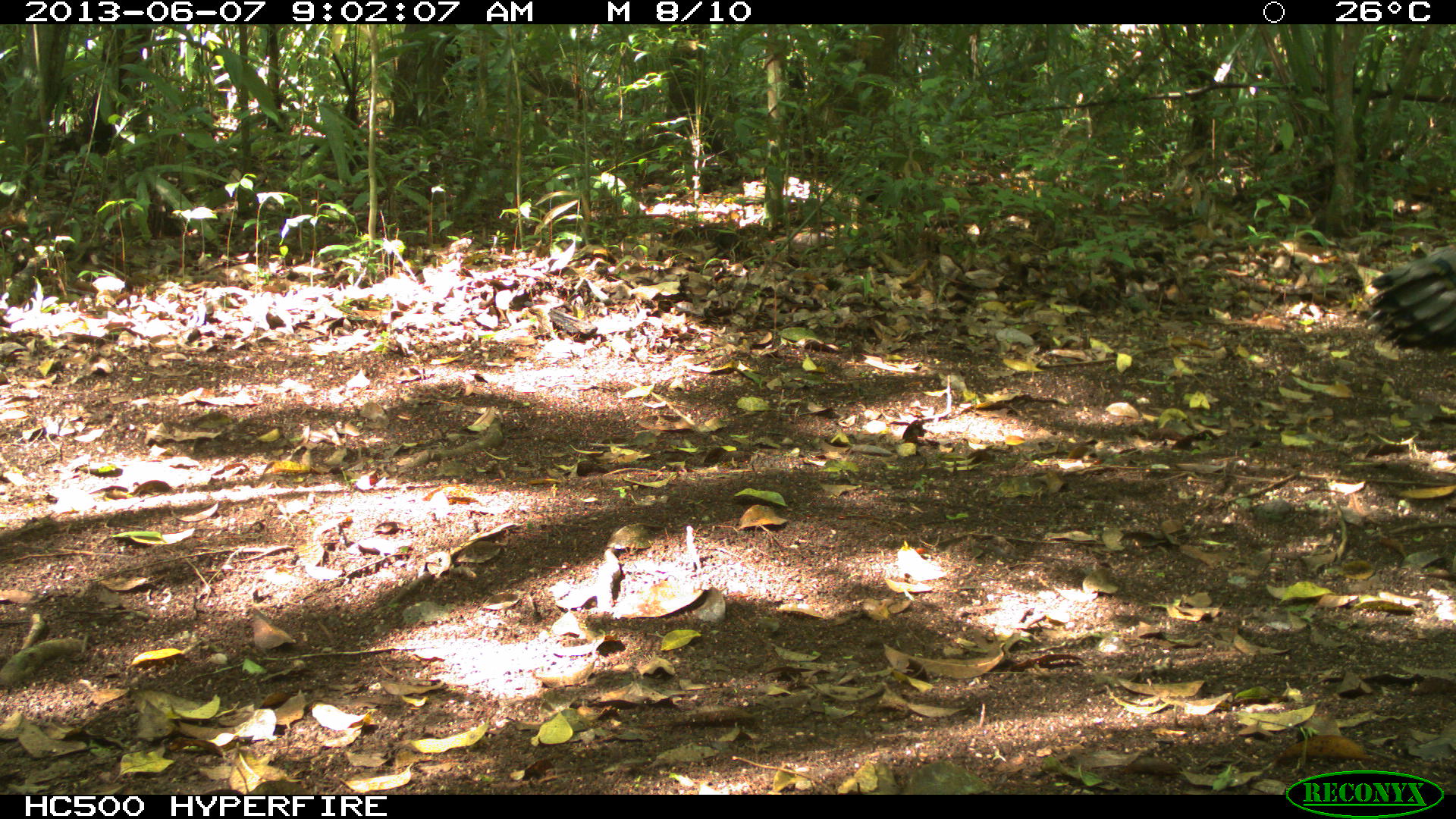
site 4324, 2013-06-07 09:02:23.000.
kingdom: Animalia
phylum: Chordata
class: Aves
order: Galliformes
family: Phasianidae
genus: Meleagris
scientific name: Meleagris ocellata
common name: ocellated turkey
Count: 1.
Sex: male.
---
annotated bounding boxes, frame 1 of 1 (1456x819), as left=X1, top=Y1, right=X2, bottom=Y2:
meleagris ocellata: left=1364, top=248, right=1455, bottom=350